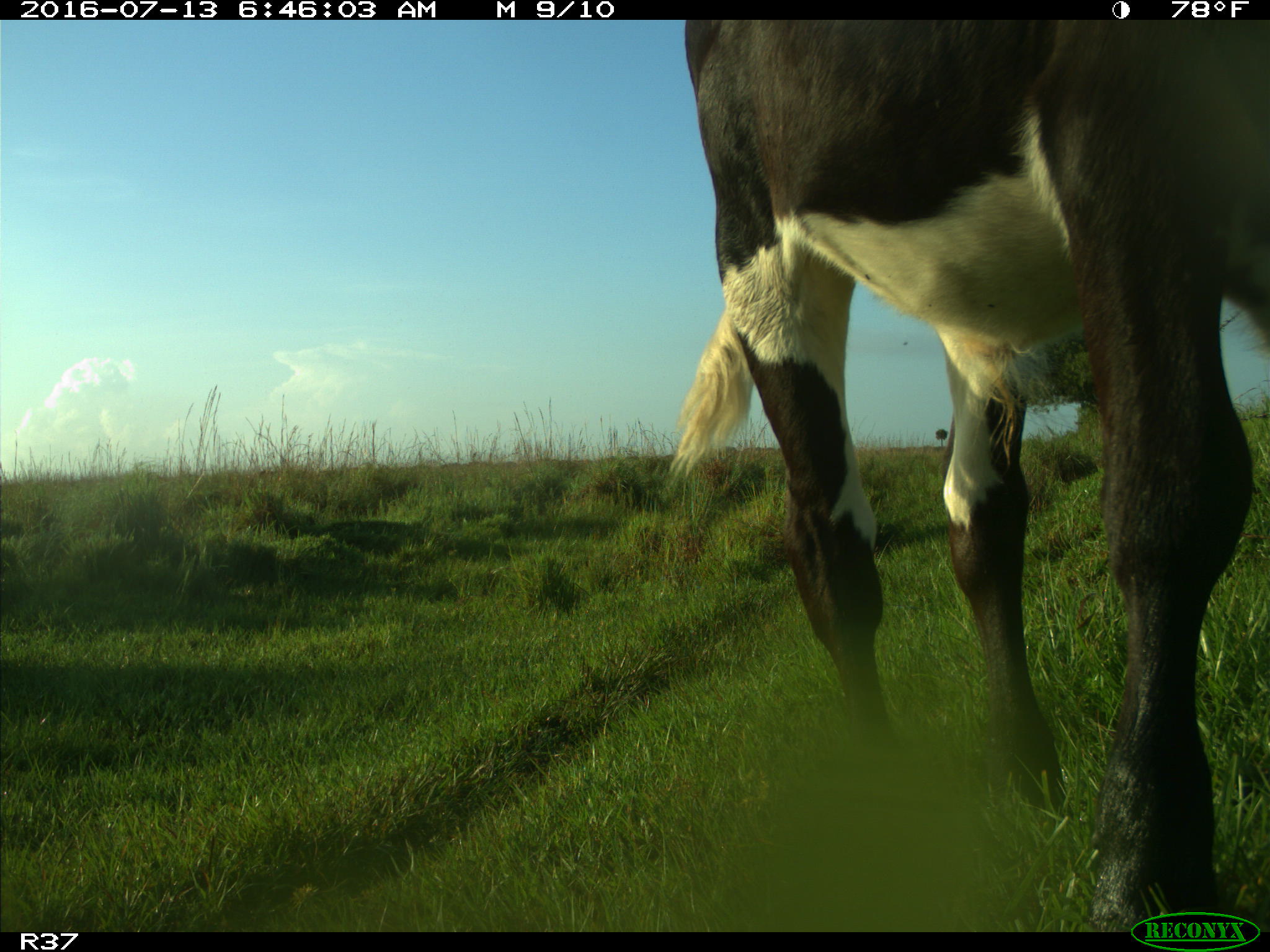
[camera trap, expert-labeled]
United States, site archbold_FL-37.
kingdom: Animalia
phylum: Chordata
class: Mammalia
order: Artiodactyla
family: Bovidae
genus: Bos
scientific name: Bos taurus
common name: domestic cow